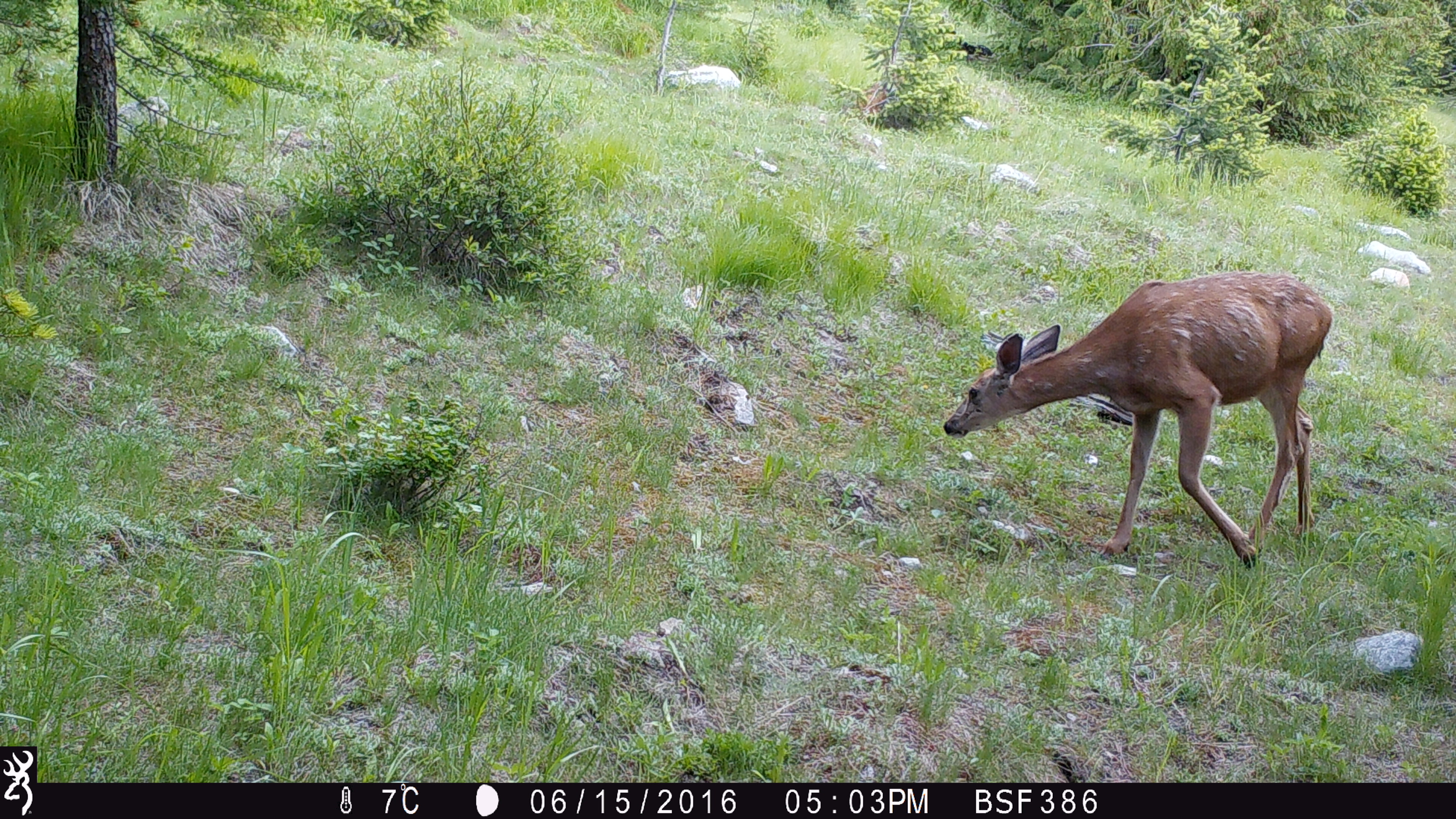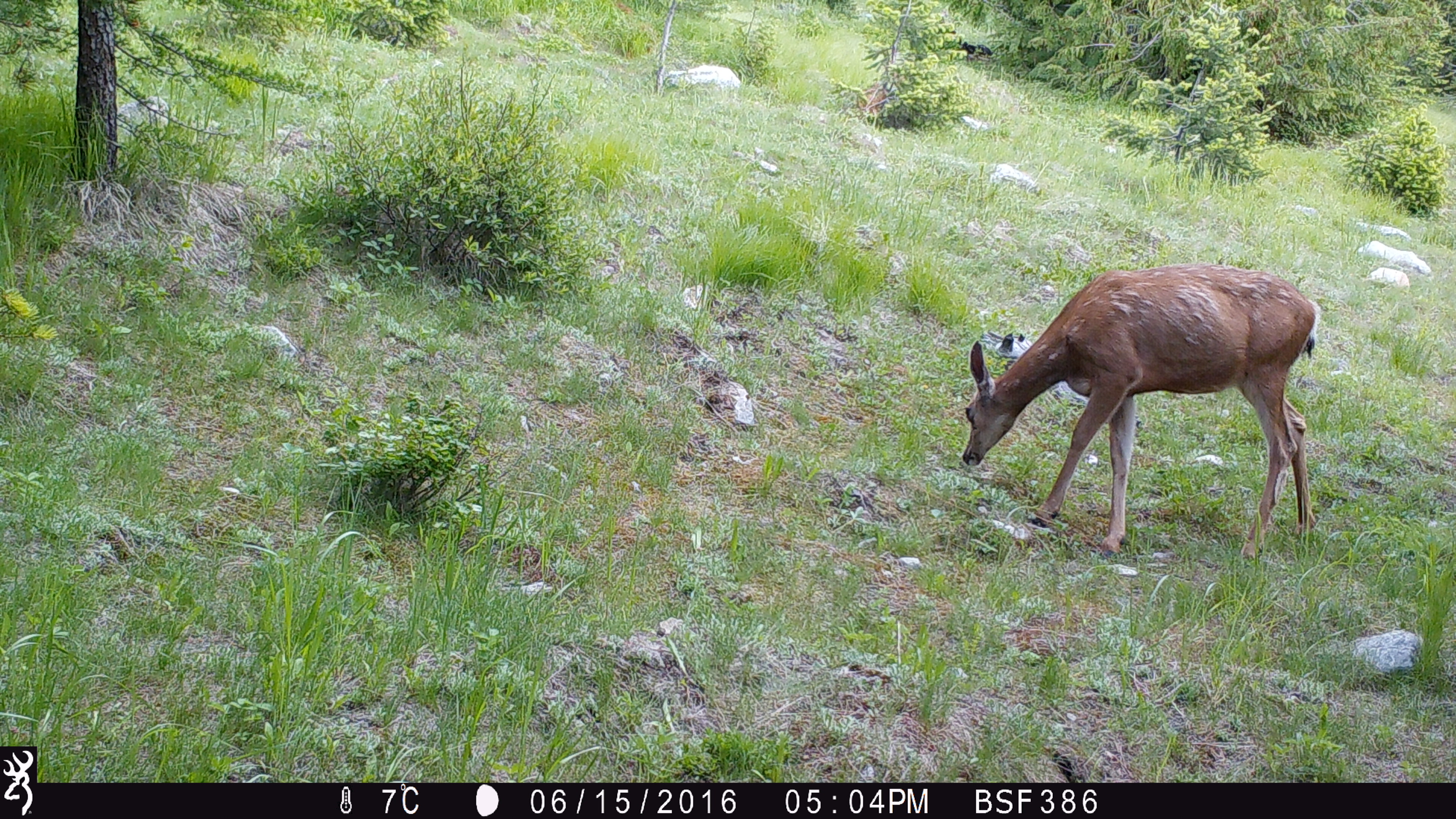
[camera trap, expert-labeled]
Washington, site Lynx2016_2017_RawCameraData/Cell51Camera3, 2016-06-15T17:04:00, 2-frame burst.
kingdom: Animalia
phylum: Chordata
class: Mammalia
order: Artiodactyla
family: Cervidae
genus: Odocoileus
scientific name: Odocoileus hemionus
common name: mule deer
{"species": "Odocoileus hemionus (mule deer)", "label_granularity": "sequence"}